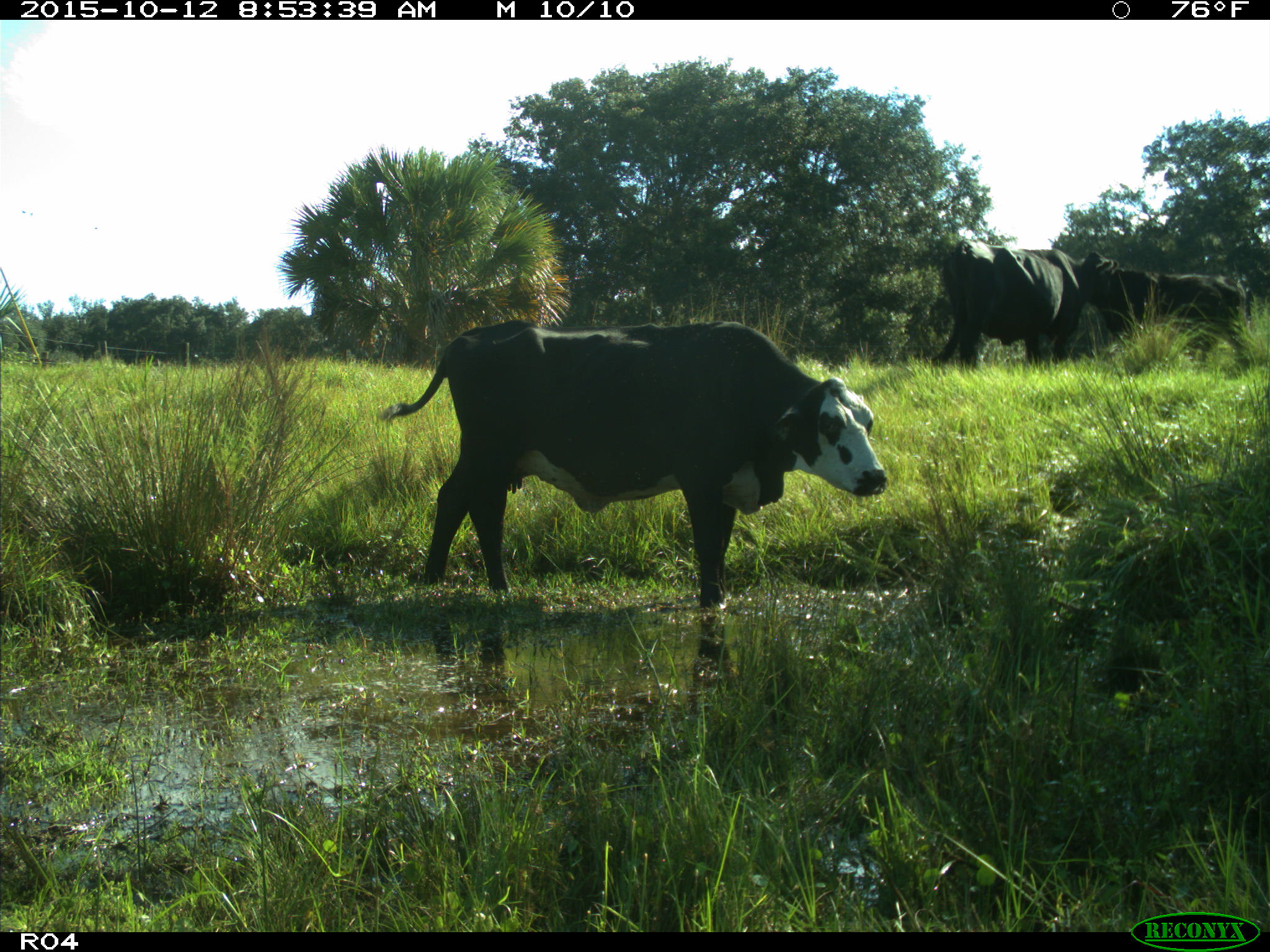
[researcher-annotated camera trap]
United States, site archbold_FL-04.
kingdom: Animalia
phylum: Chordata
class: Mammalia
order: Artiodactyla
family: Bovidae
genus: Bos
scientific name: Bos taurus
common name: domestic cow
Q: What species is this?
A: Bos taurus (domestic cow).